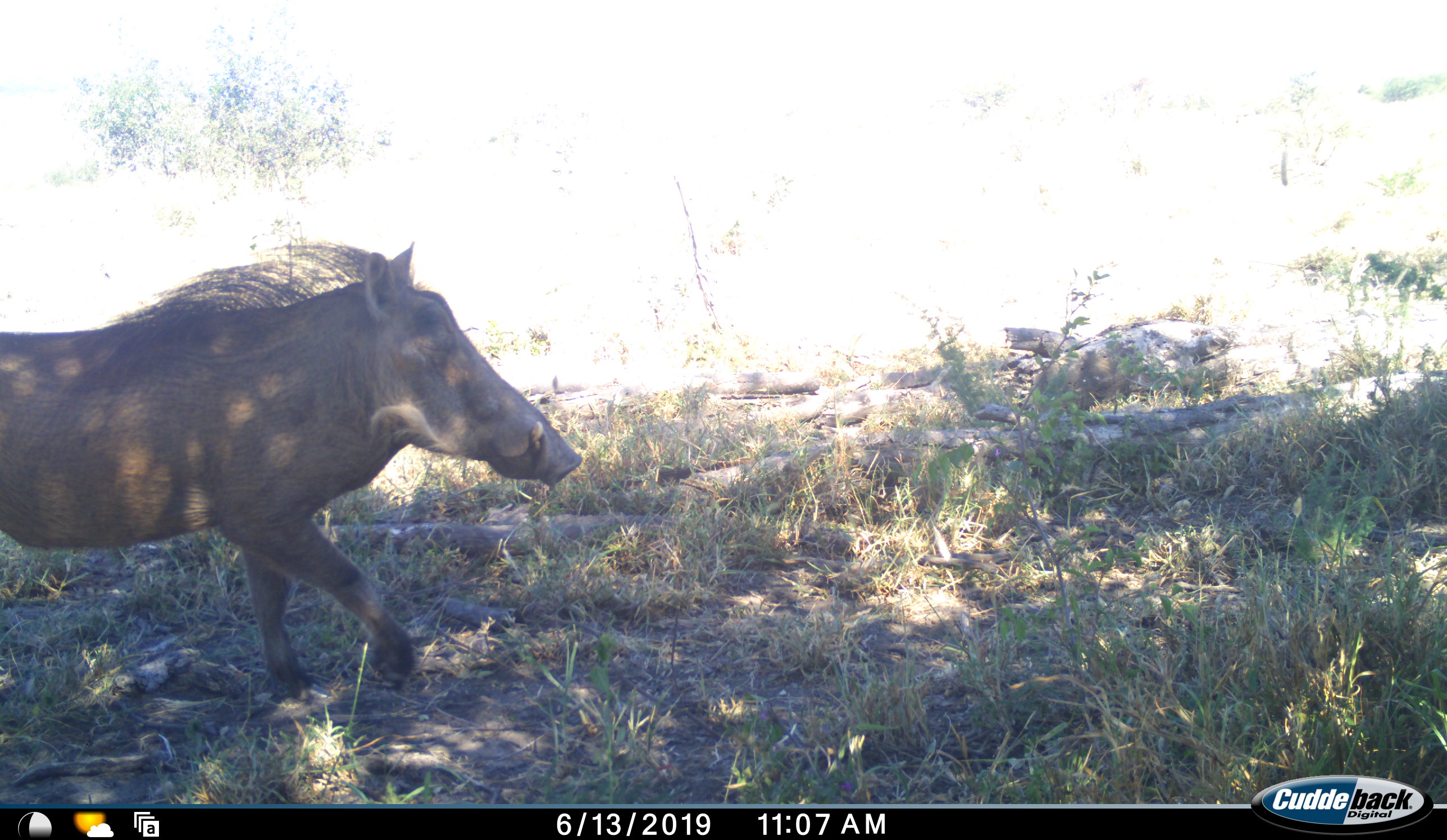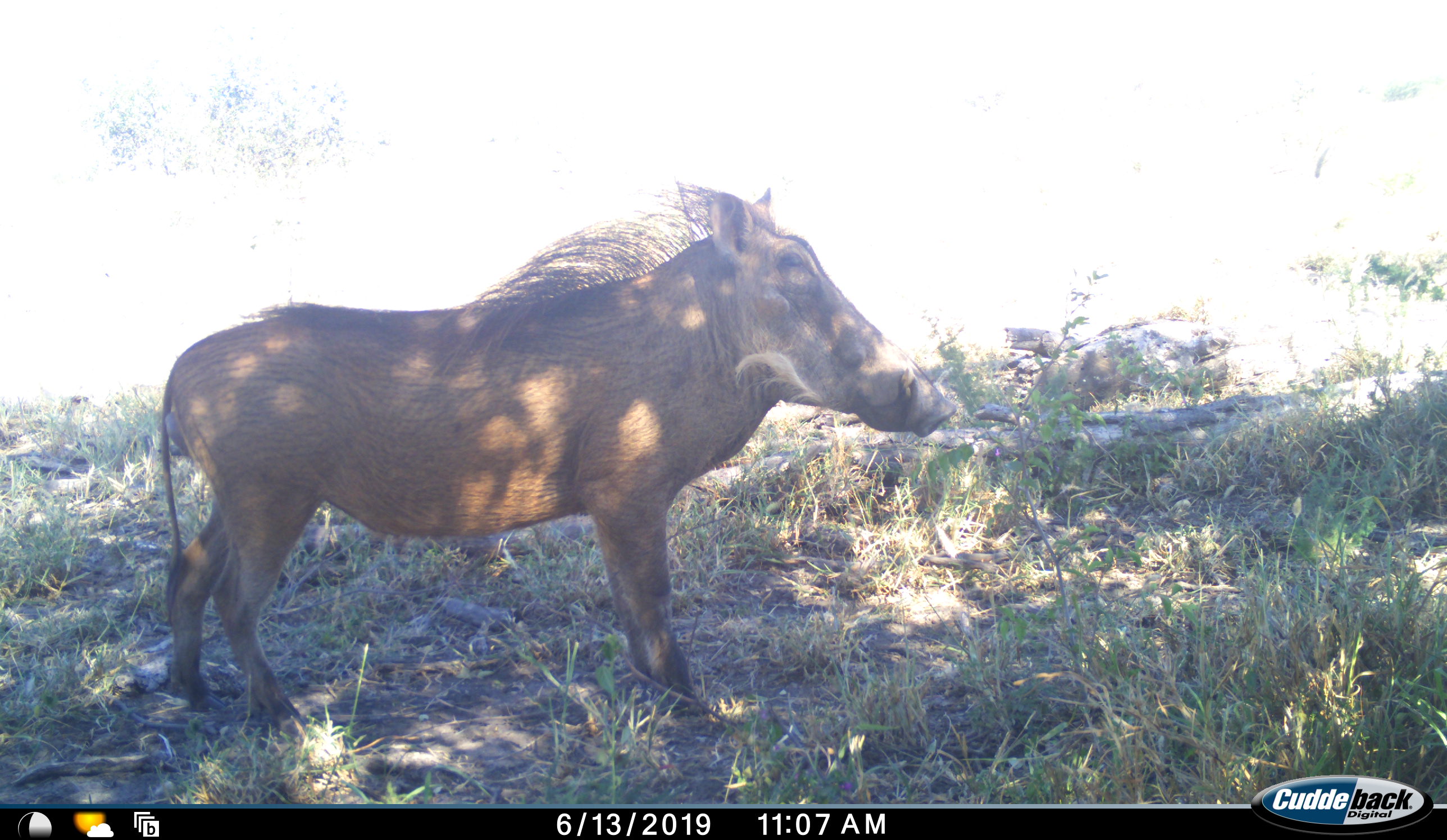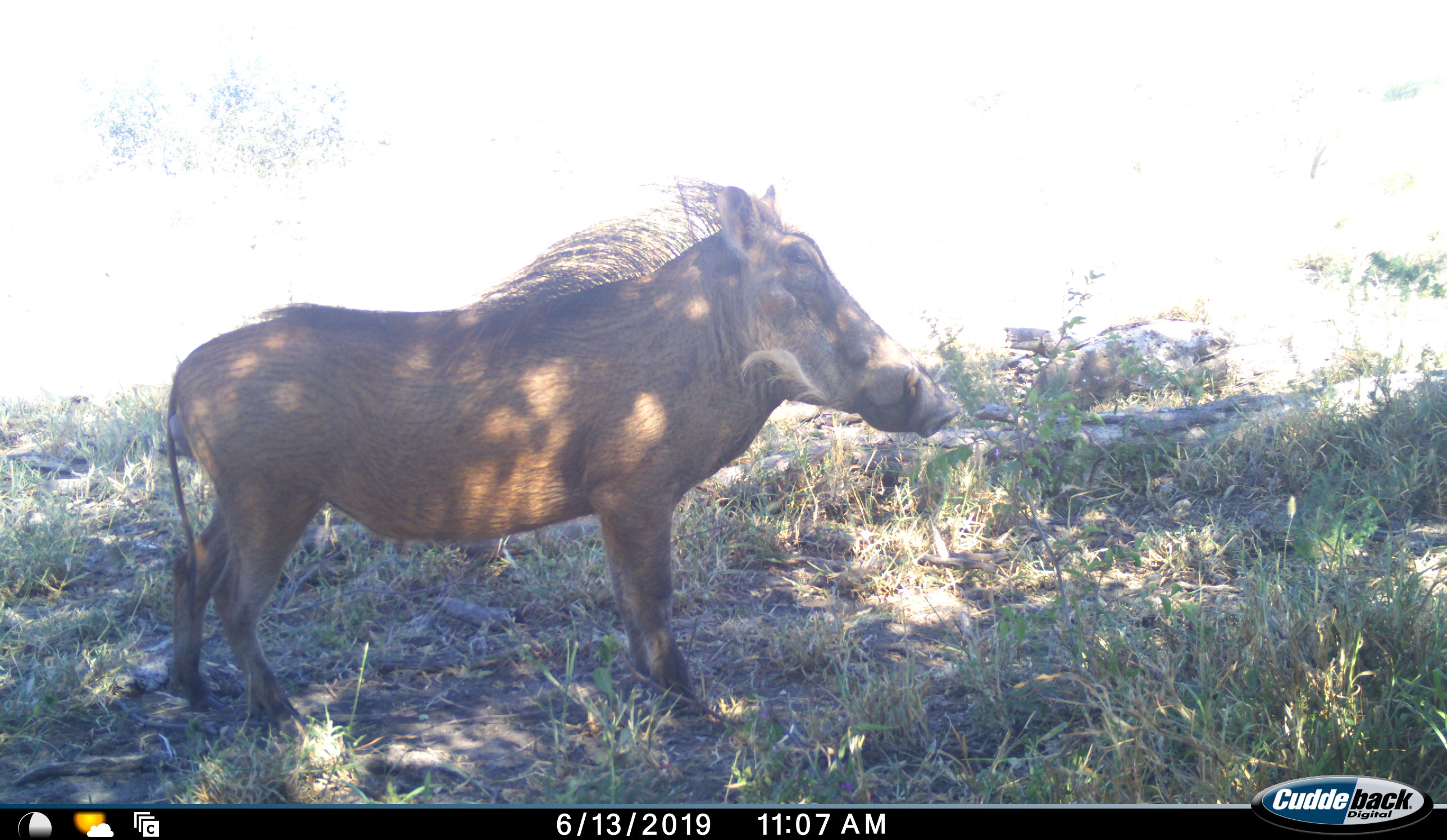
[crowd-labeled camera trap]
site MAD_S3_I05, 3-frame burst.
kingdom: Animalia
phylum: Chordata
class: Mammalia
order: Artiodactyla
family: Suidae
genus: Phacochoerus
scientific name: Phacochoerus africanus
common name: warthog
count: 1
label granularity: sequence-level